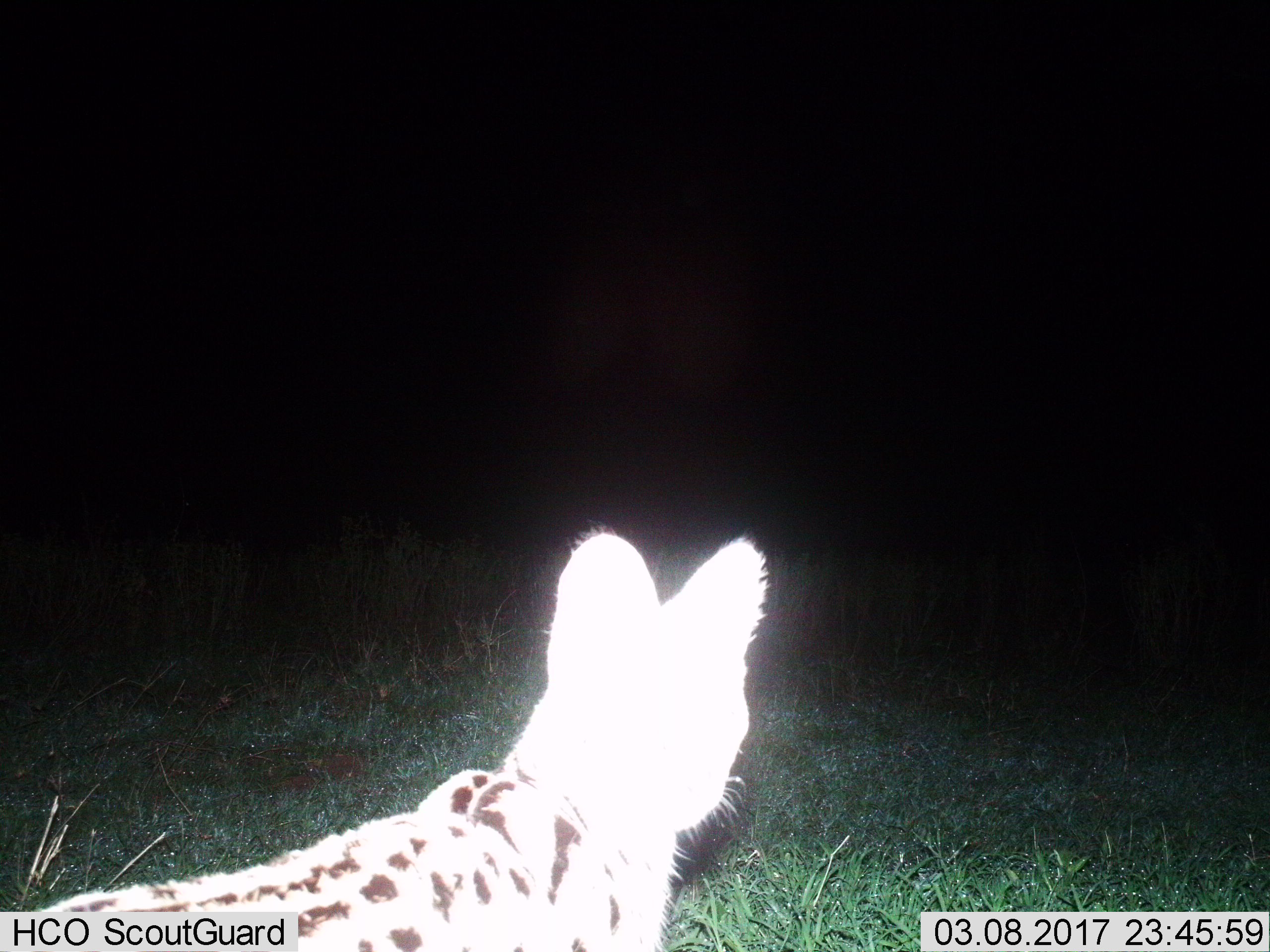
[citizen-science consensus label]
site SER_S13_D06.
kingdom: Animalia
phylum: Chordata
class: Mammalia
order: Carnivora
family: Felidae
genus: Leptailurus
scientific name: Leptailurus serval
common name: serval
Serval (Leptailurus serval), count 1. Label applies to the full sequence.